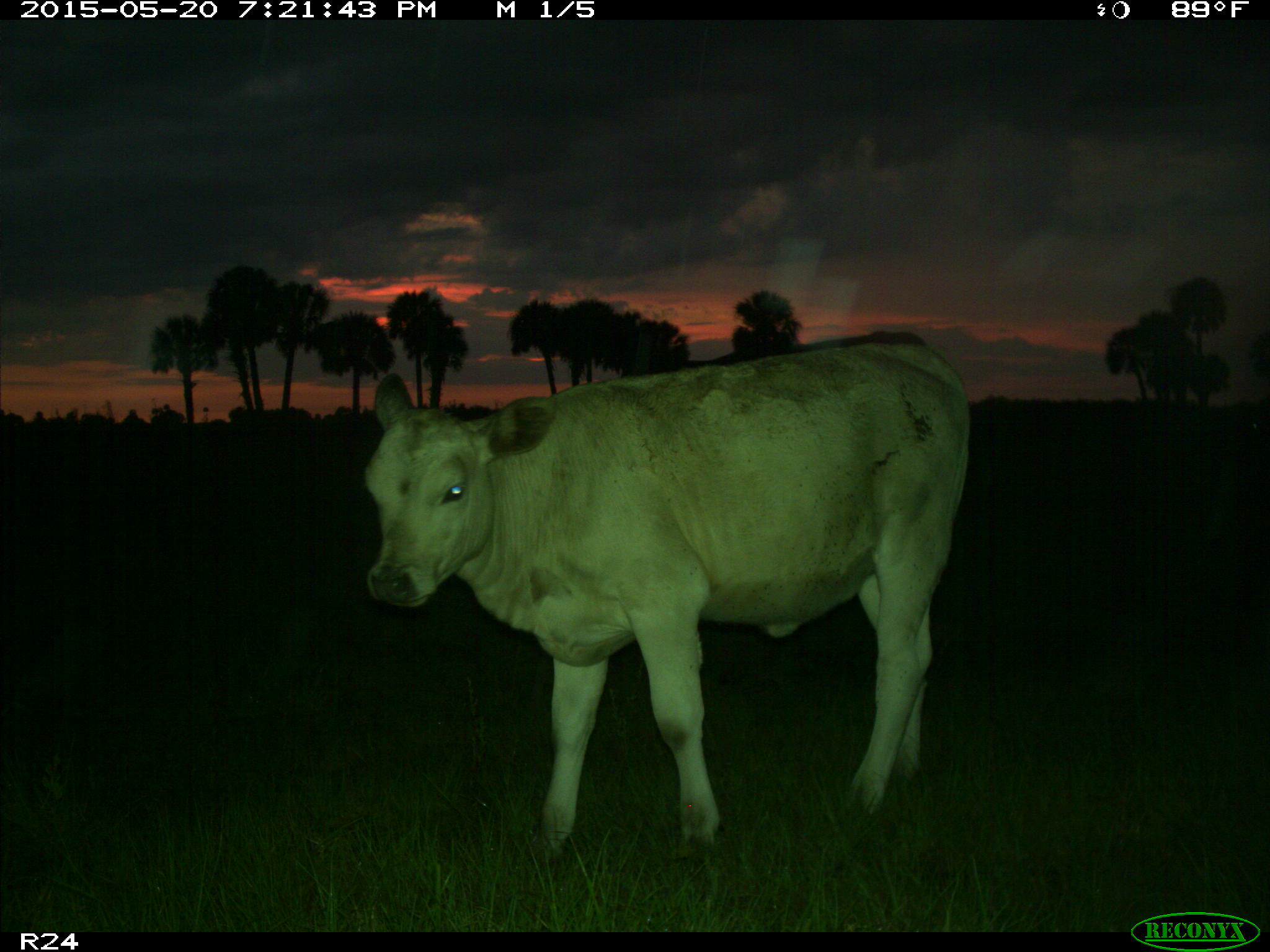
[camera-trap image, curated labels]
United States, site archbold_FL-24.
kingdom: Animalia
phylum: Chordata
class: Mammalia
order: Artiodactyla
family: Bovidae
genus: Bos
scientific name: Bos taurus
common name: domestic cow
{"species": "Bos taurus (domestic cow)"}